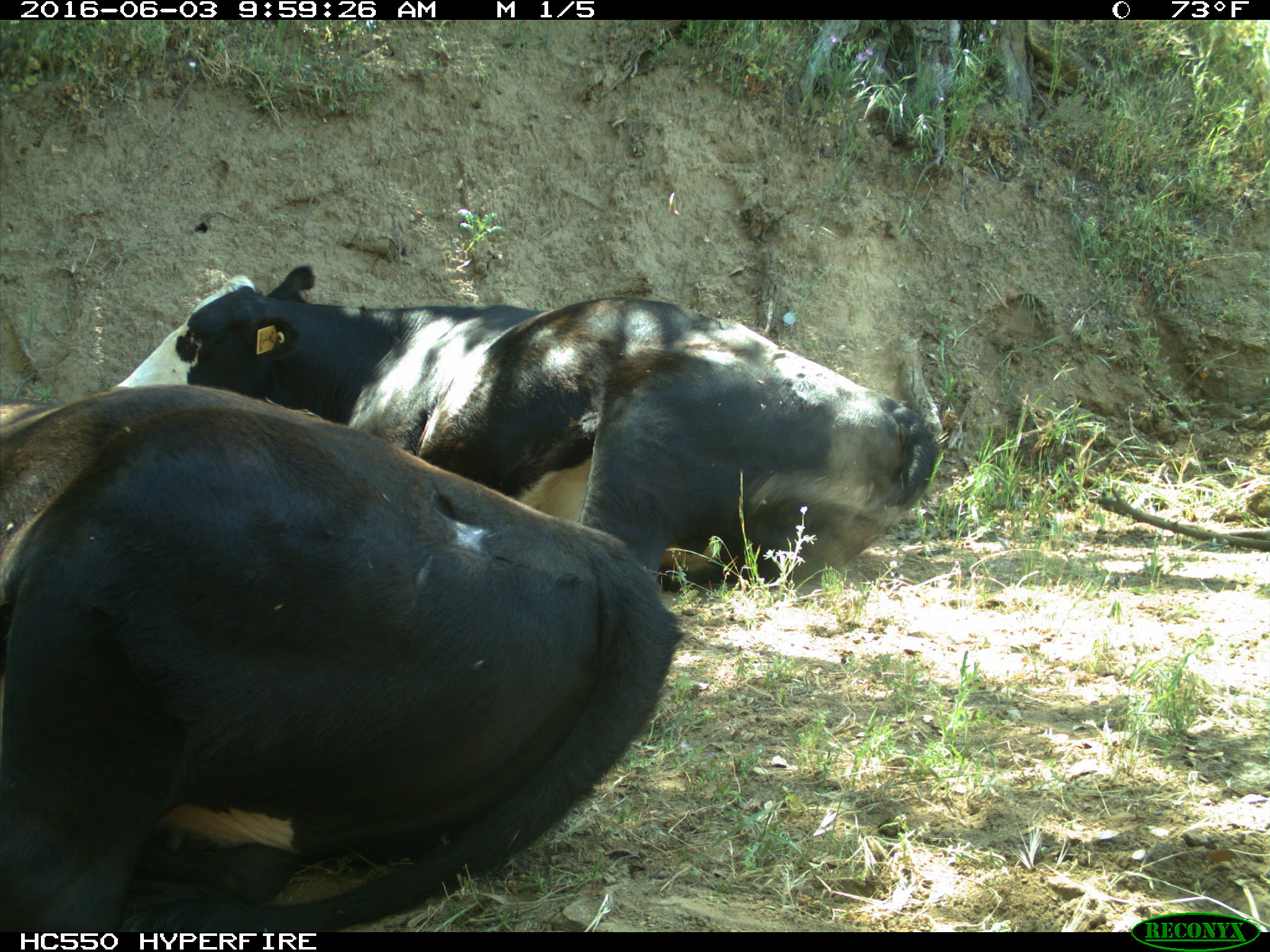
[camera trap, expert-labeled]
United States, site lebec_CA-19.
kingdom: Animalia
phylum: Chordata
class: Mammalia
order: Artiodactyla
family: Bovidae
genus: Bos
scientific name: Bos taurus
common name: domestic cow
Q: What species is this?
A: Bos taurus (domestic cow).